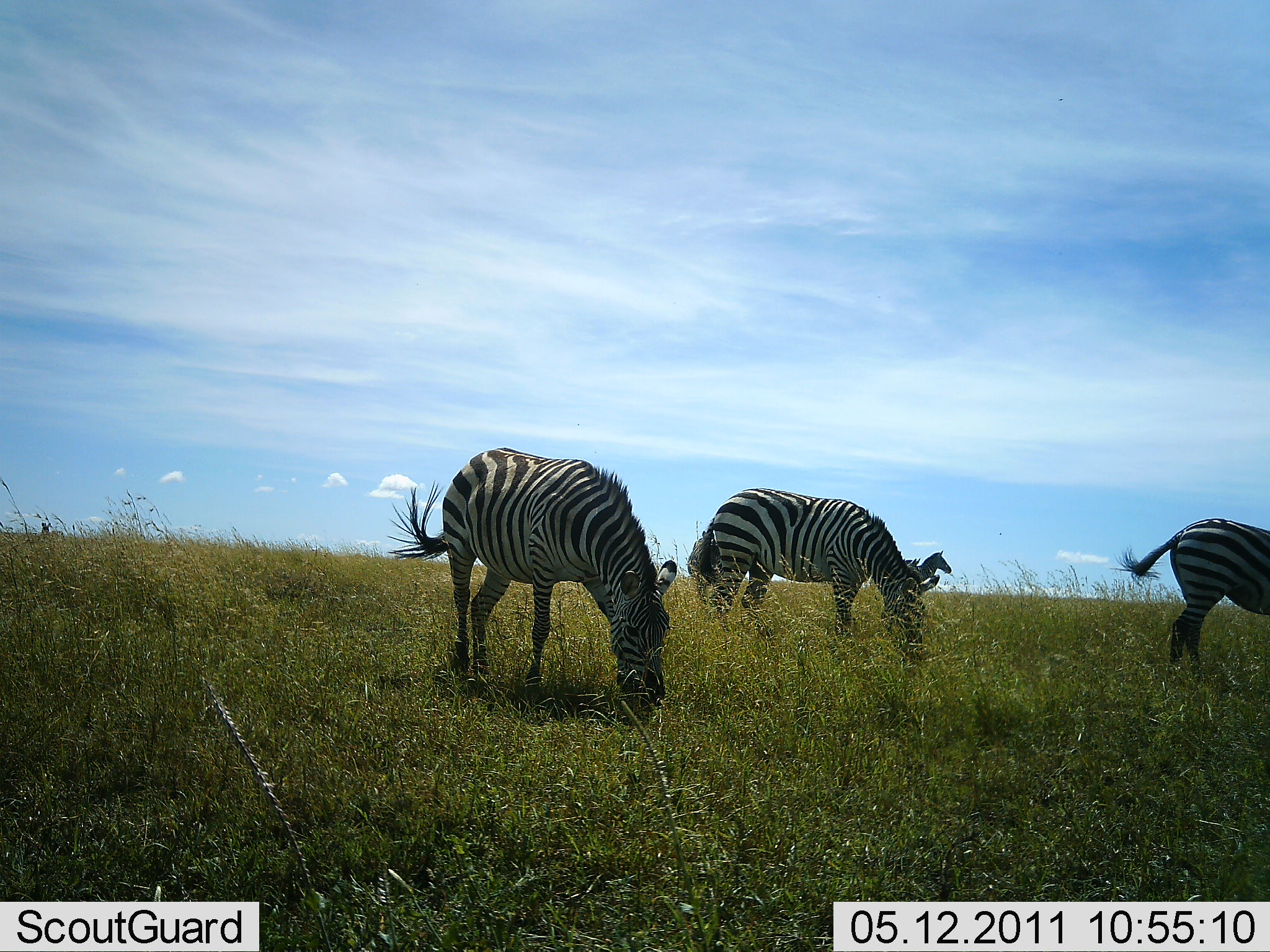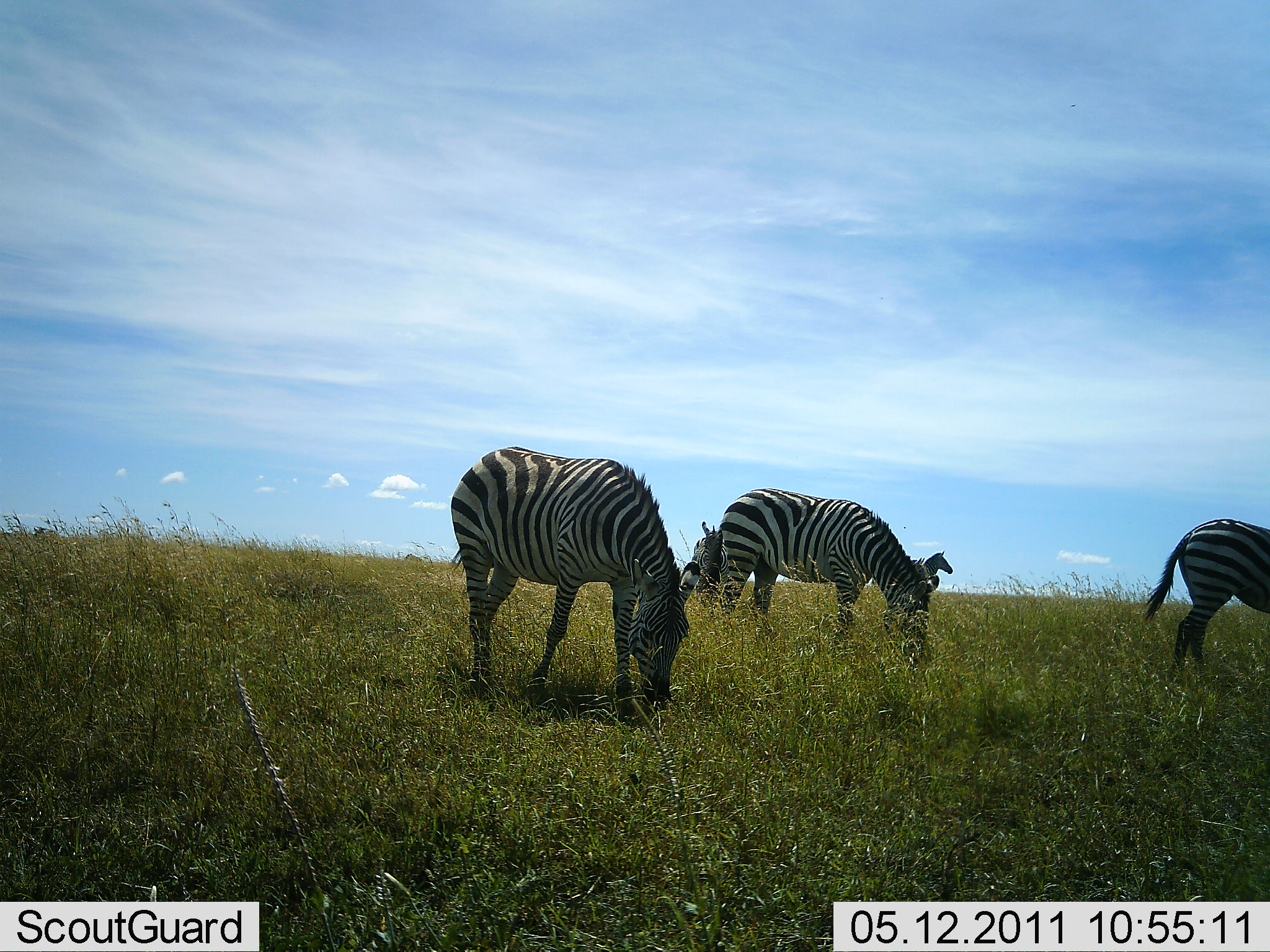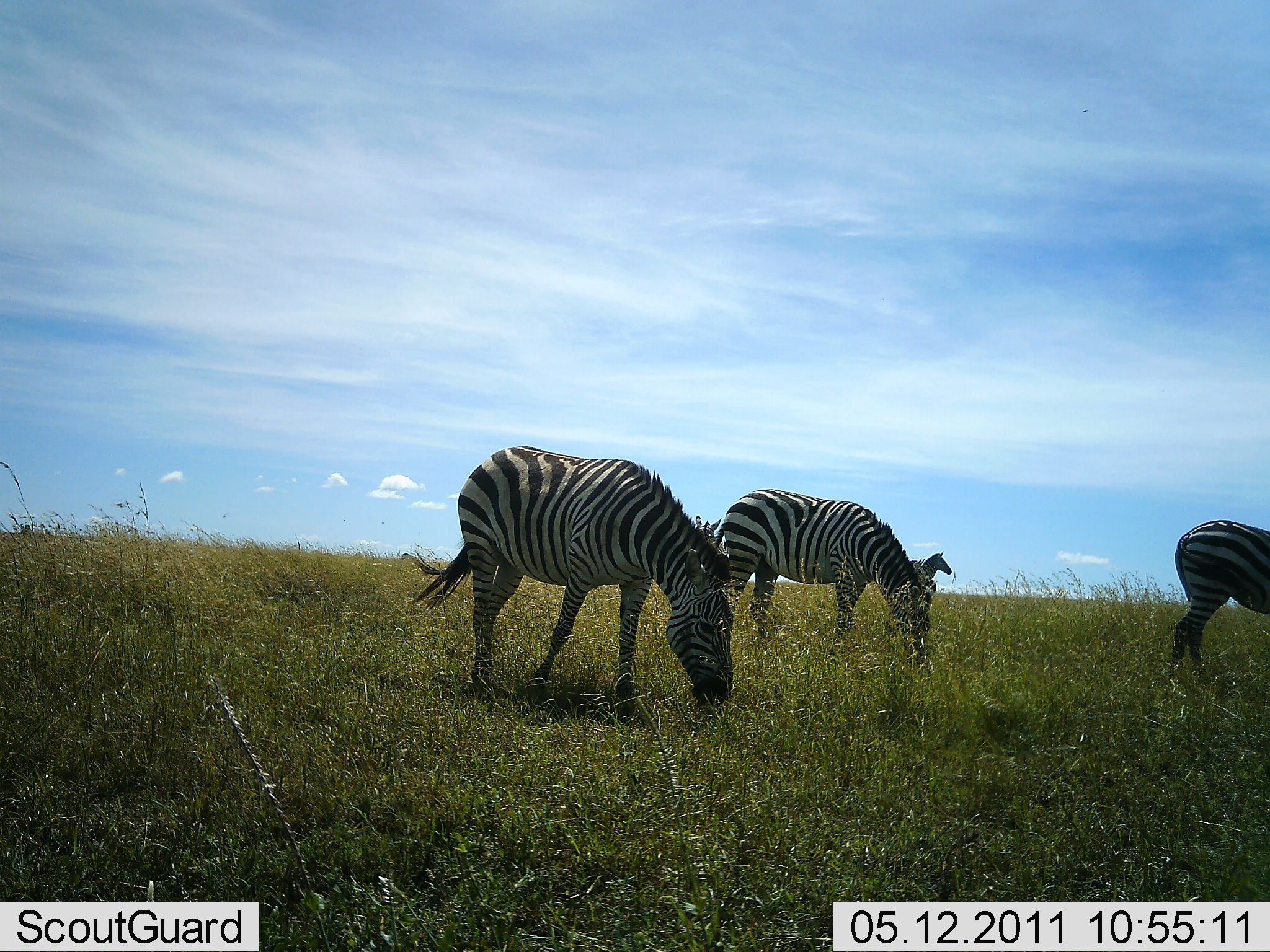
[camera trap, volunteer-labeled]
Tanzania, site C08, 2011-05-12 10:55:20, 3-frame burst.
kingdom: Animalia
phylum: Chordata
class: Mammalia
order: Perissodactyla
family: Equidae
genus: Equus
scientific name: Equus quagga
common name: plains zebra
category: zebra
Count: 4.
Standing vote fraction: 36%.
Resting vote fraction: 9%.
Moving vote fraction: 9%.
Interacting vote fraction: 0%.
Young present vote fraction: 0%.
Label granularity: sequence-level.